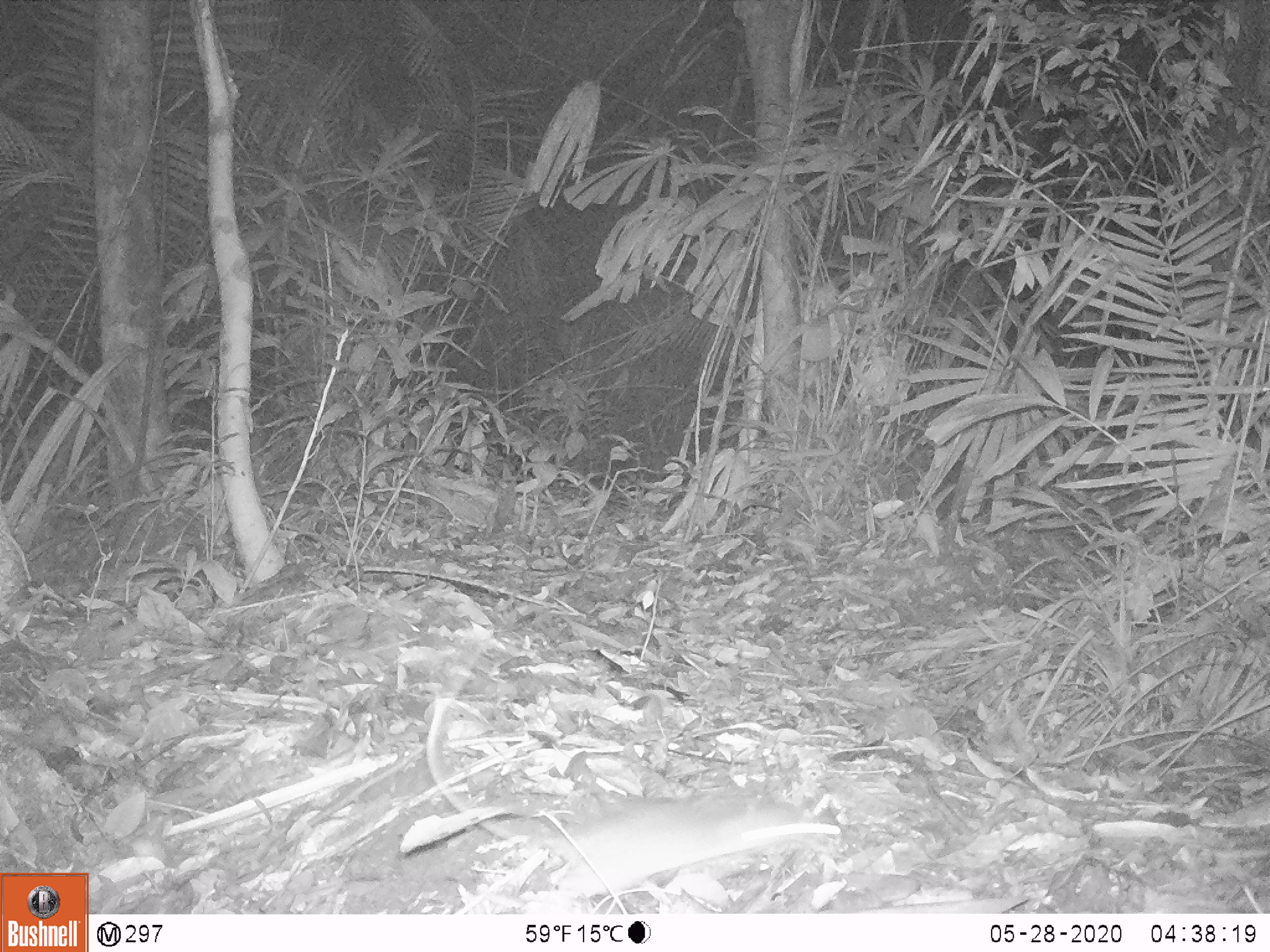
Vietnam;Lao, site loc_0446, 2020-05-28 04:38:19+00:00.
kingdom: Animalia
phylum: Chordata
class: Mammalia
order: Rodentia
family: Muridae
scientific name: Muridae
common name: old-world mice and rats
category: unidentified murid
Unidentified murid (old-world mice and rats) (Muridae). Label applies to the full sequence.